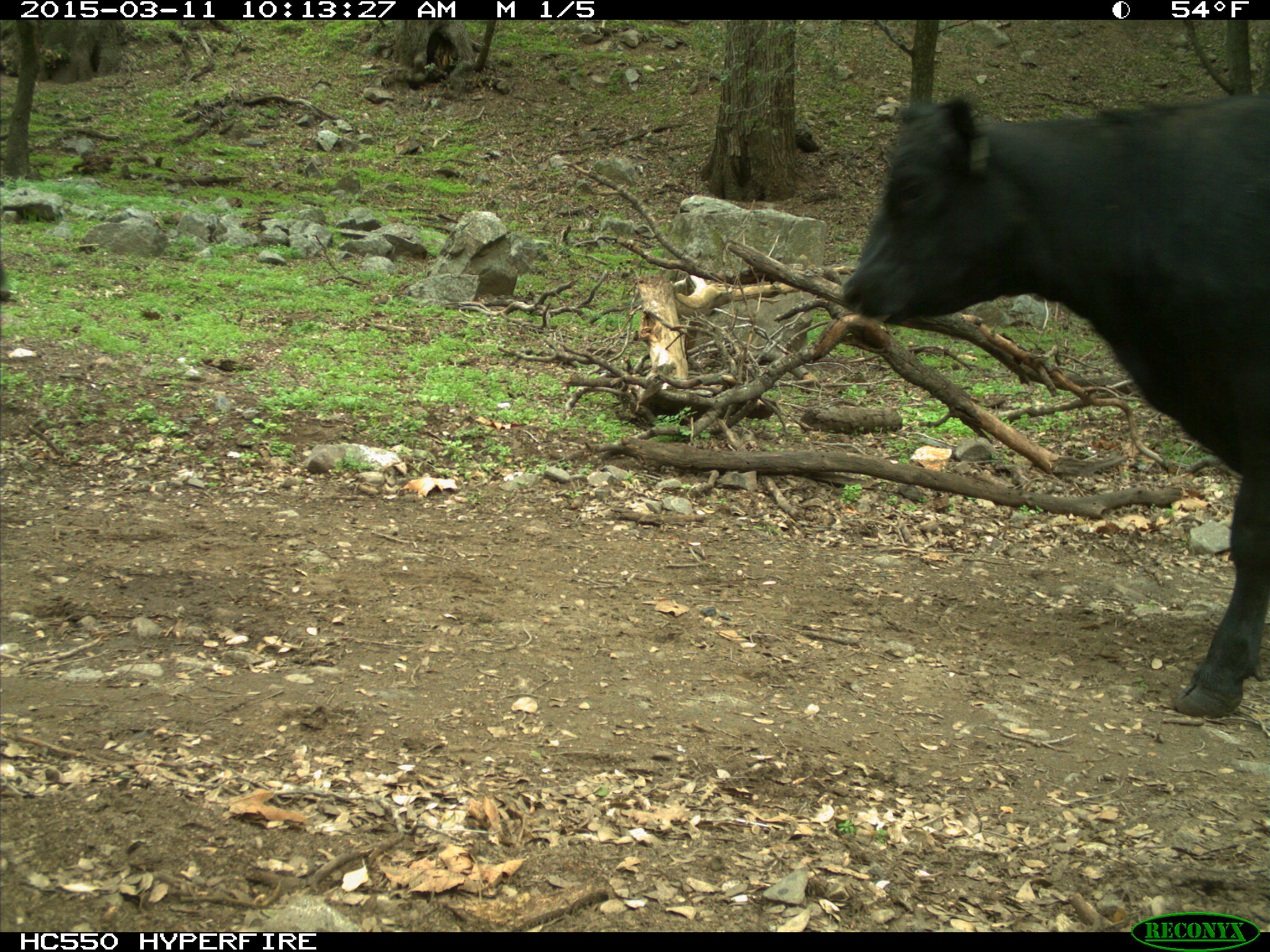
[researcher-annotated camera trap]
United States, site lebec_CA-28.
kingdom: Animalia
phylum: Chordata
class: Mammalia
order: Artiodactyla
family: Bovidae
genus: Bos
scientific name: Bos taurus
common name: domestic cow